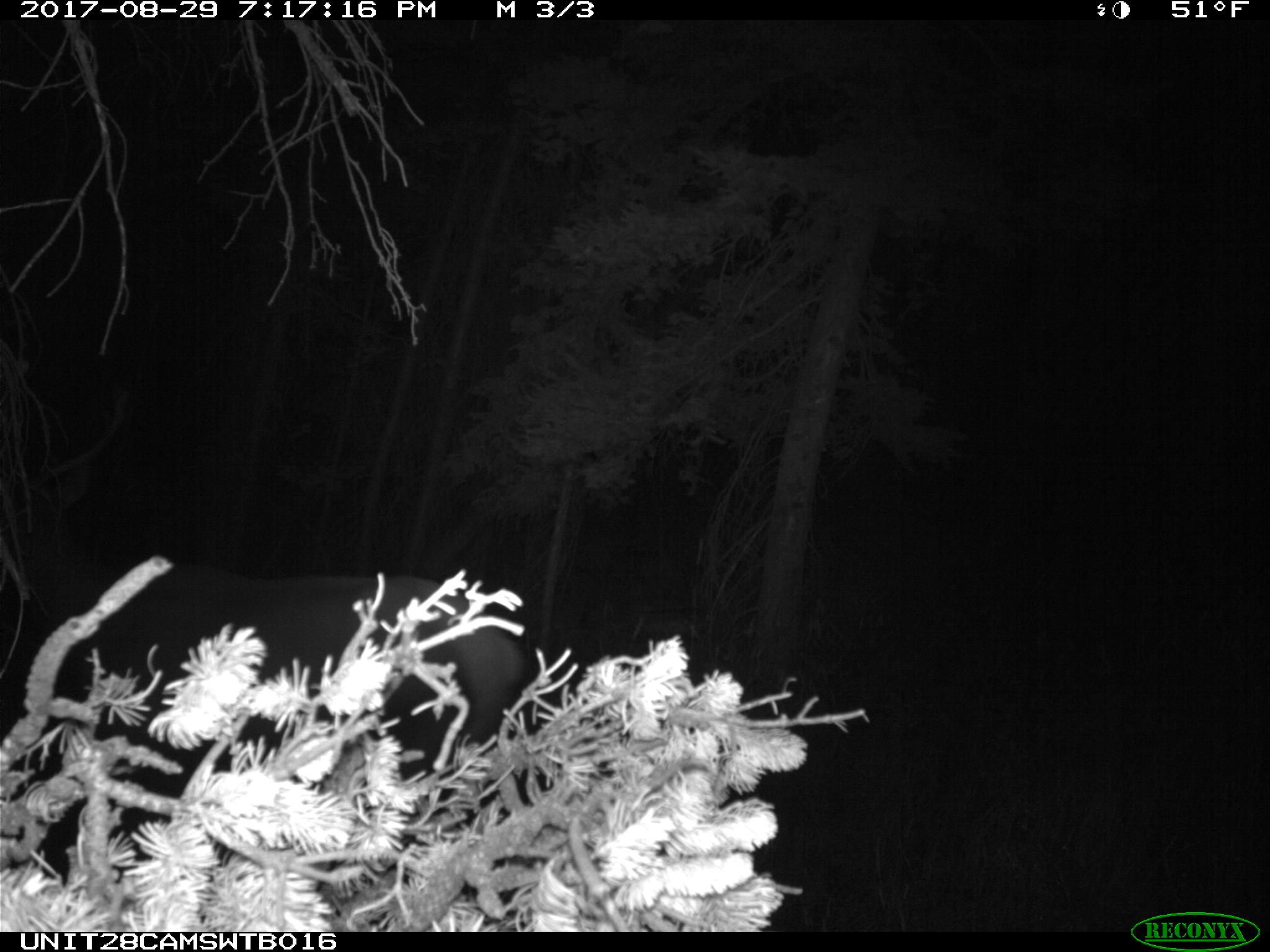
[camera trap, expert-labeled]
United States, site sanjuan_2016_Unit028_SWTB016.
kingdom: Animalia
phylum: Chordata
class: Mammalia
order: Artiodactyla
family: Cervidae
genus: Cervus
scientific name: Cervus elaphus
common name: red deer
Cervus elaphus (red deer).